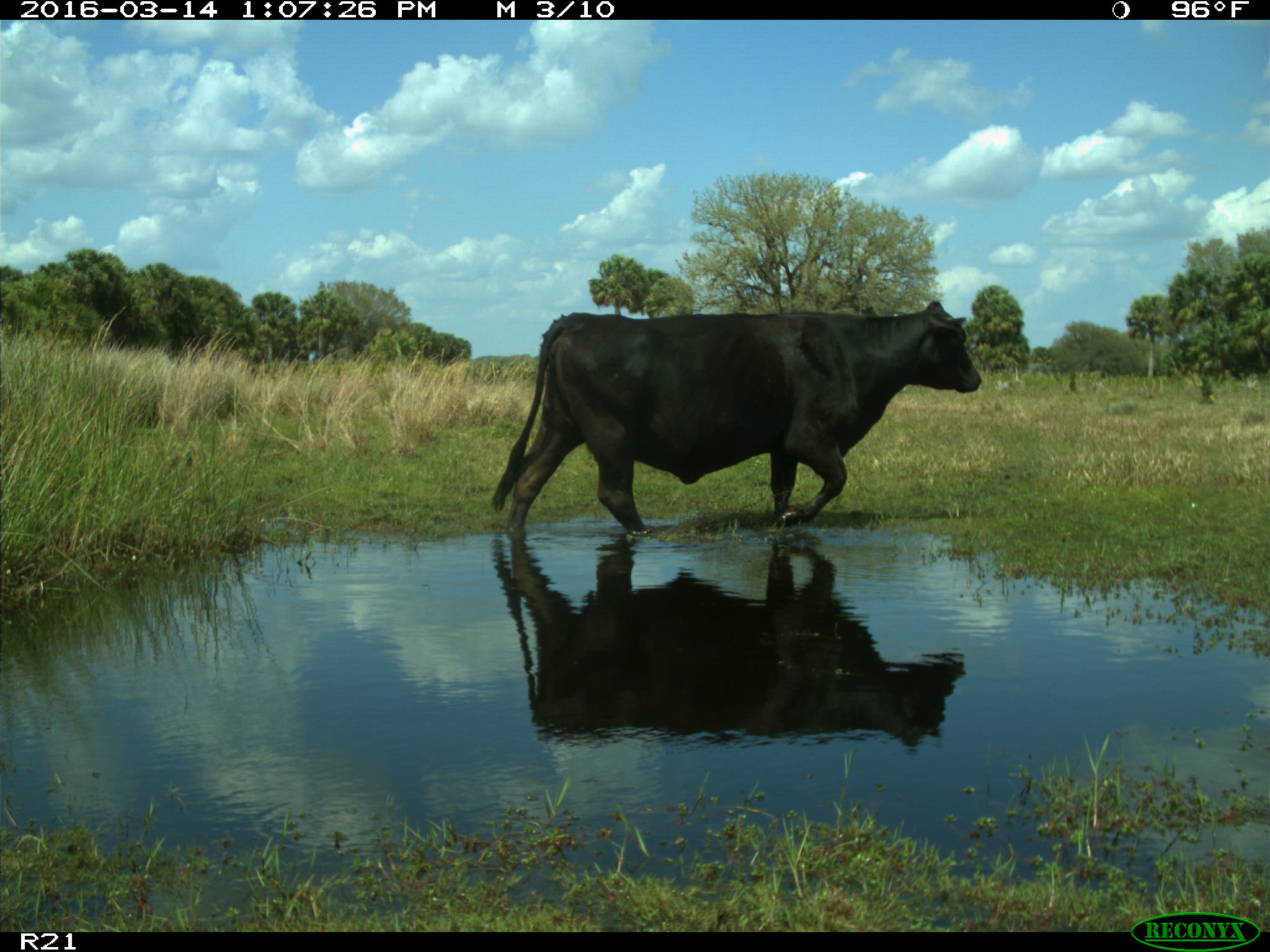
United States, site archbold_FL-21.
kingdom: Animalia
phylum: Chordata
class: Mammalia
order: Artiodactyla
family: Bovidae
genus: Bos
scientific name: Bos taurus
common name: domestic cow